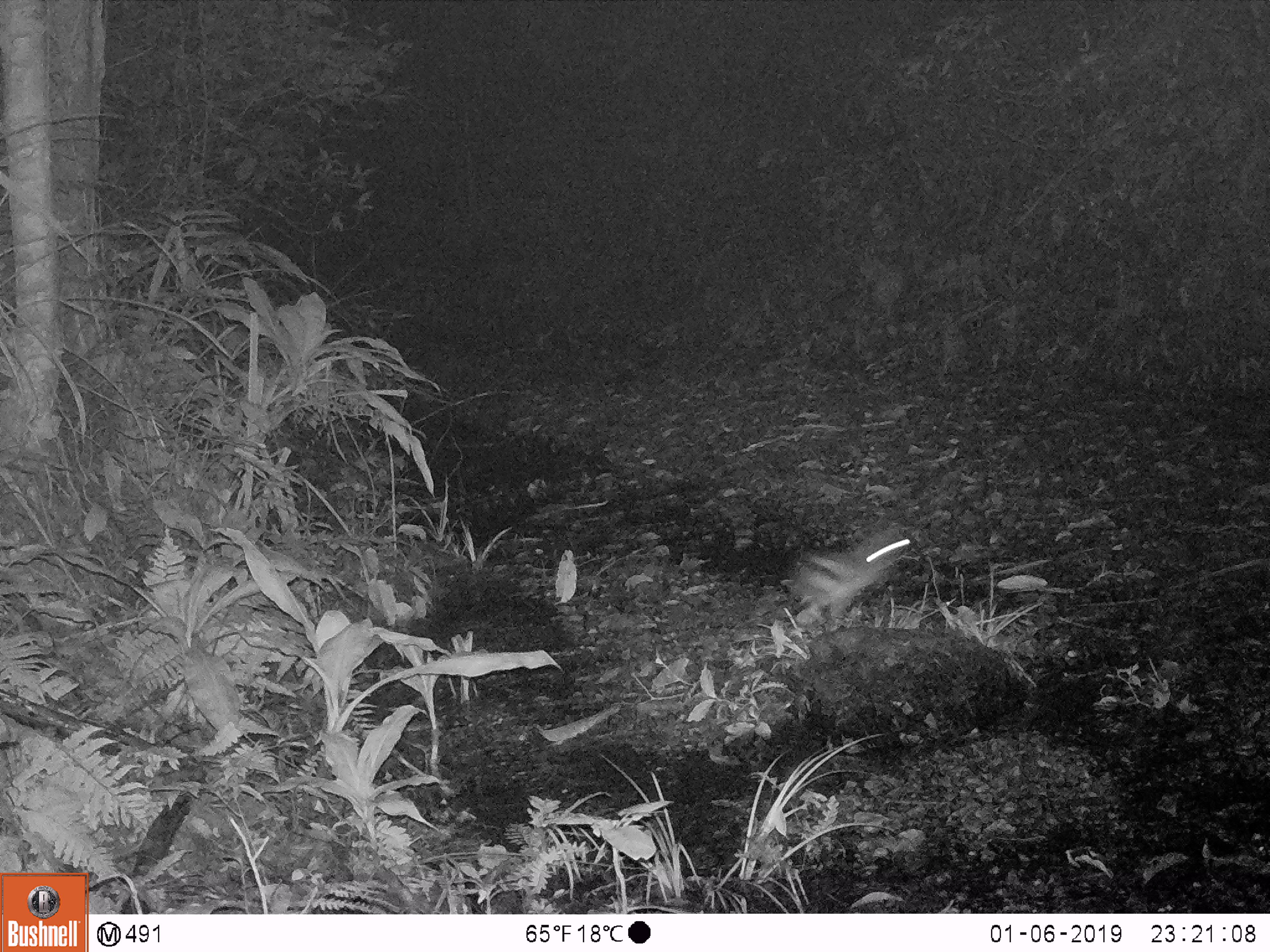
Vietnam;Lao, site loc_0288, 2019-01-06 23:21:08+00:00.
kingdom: Animalia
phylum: Chordata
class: Mammalia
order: Lagomorpha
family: Leporidae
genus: Nesolagus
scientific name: Nesolagus timminsi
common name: annamite striped rabbit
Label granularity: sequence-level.